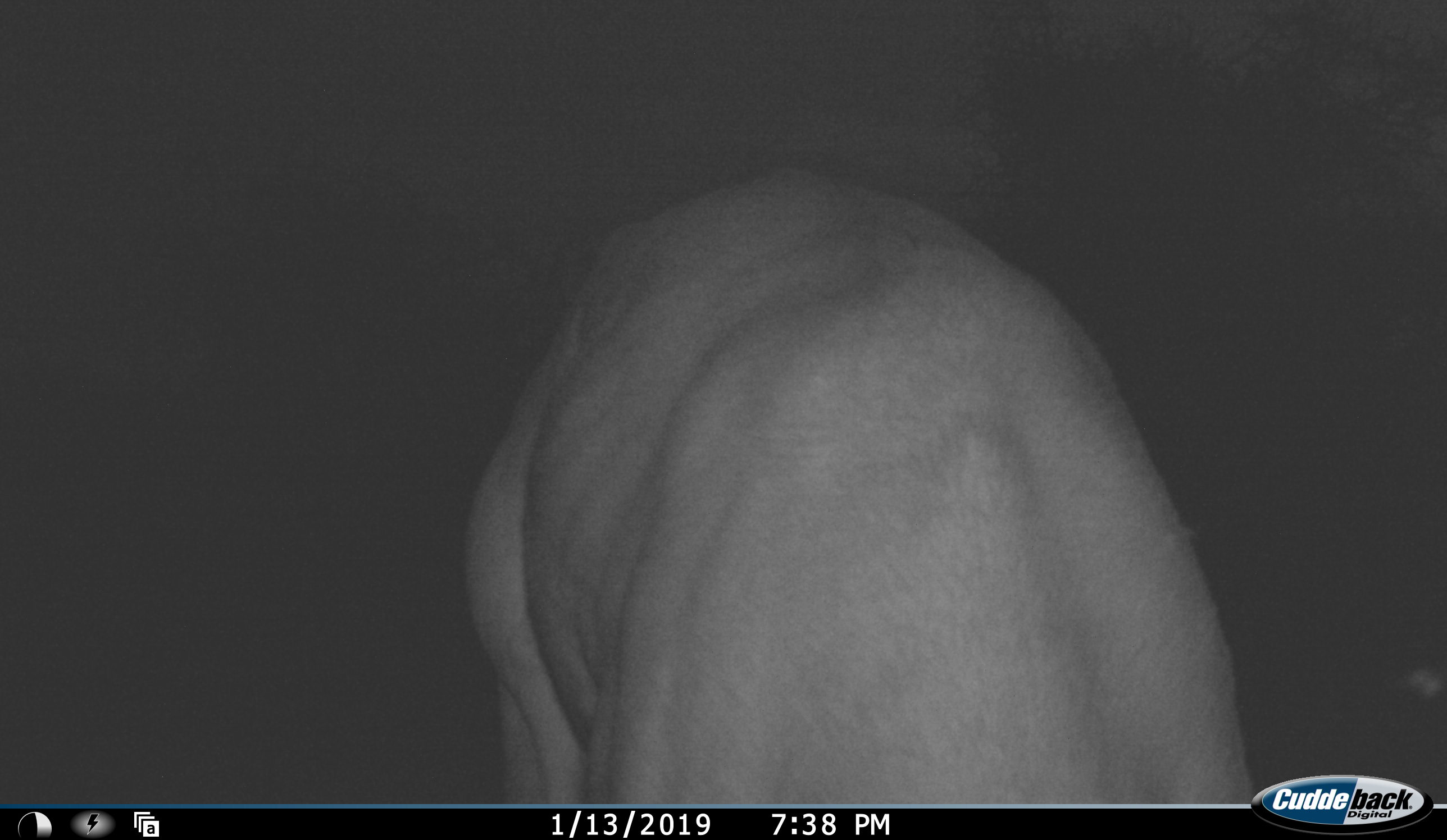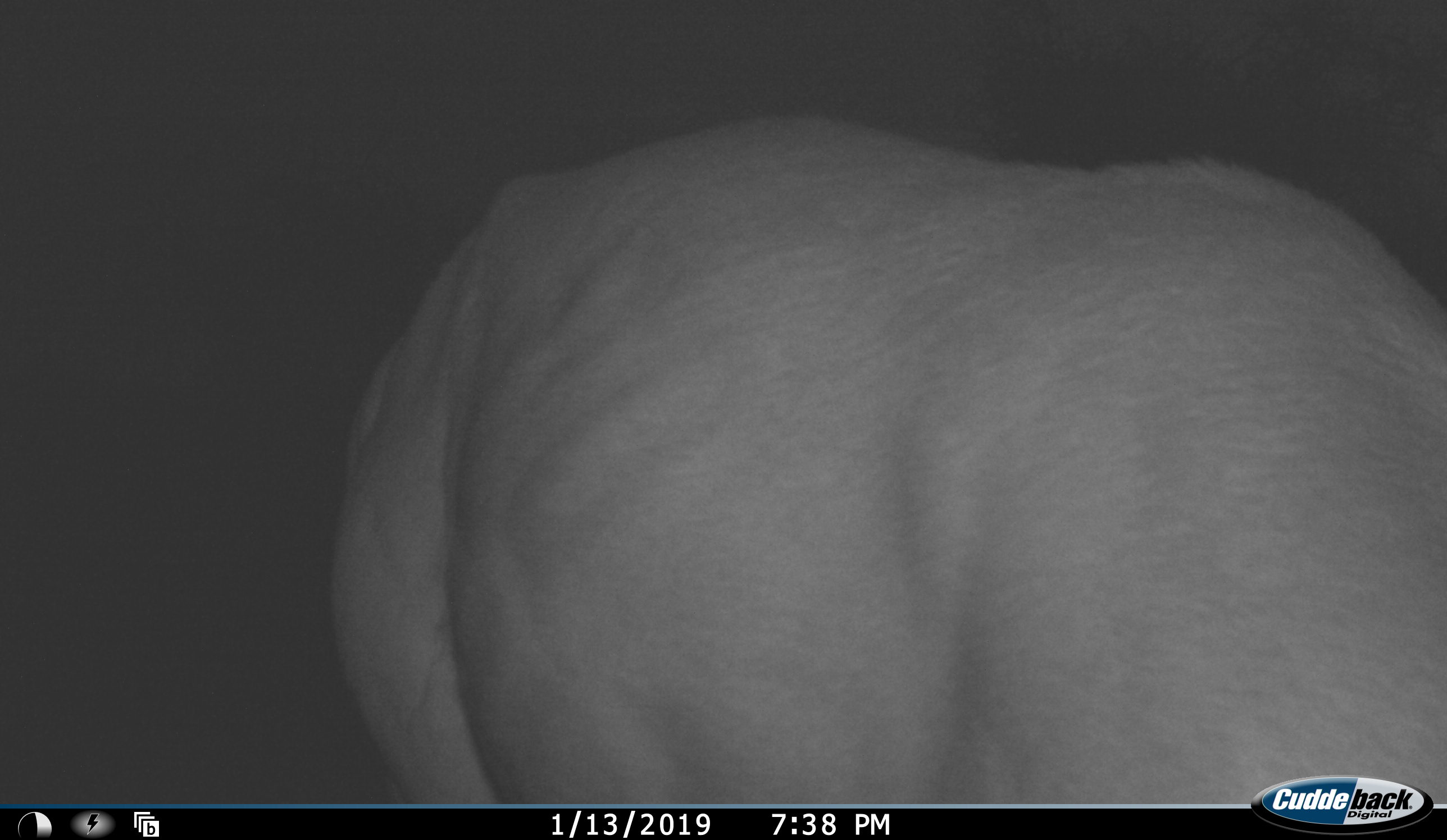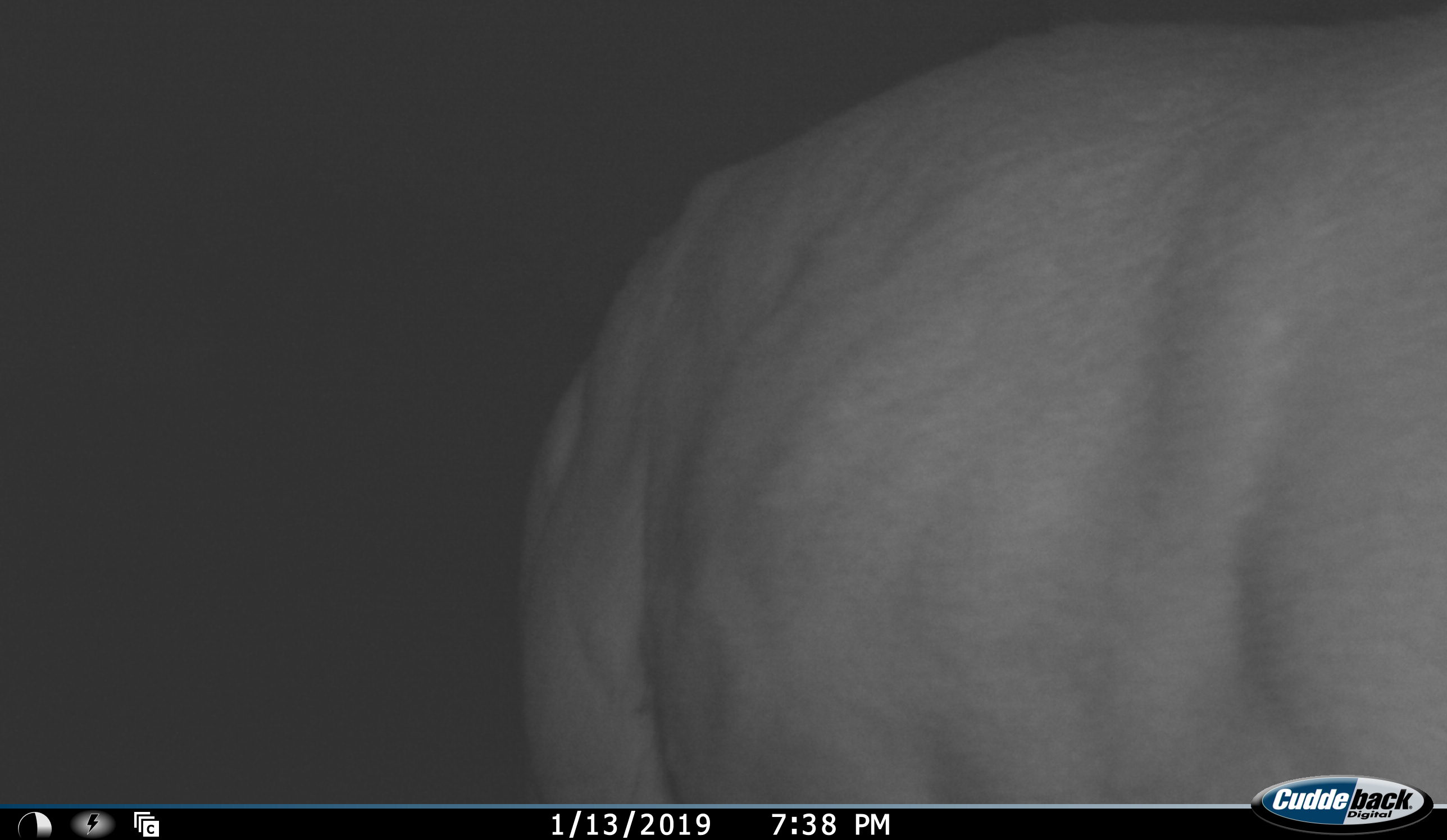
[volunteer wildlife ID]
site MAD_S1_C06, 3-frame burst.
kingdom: Animalia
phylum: Chordata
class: Mammalia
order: Artiodactyla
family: Bovidae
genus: Syncerus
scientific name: Syncerus caffer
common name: african buffalo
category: buffalo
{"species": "buffalo (african buffalo) (Syncerus caffer)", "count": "1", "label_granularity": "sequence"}